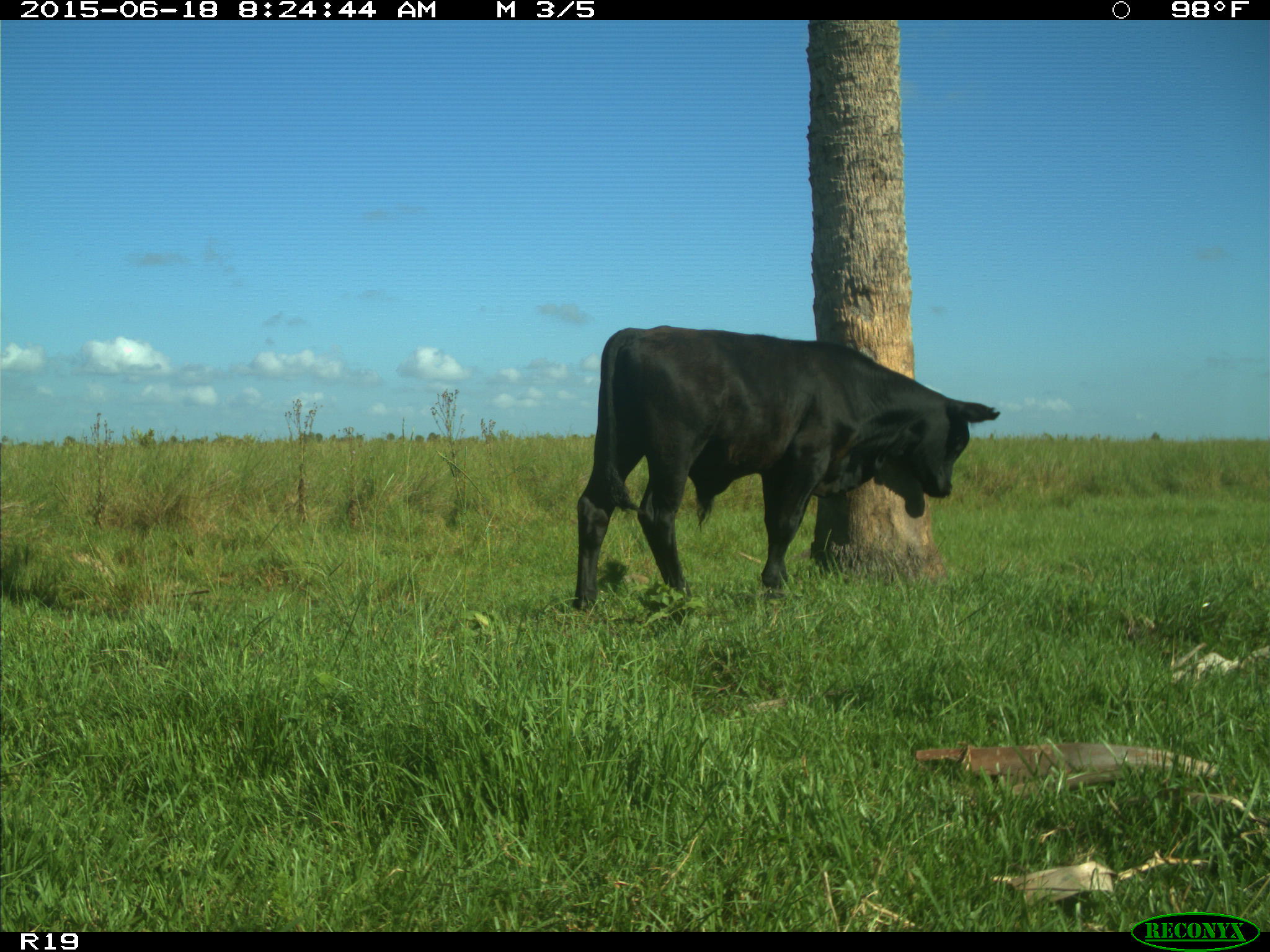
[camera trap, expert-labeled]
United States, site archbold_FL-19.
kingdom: Animalia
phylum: Chordata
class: Mammalia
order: Artiodactyla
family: Bovidae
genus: Bos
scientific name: Bos taurus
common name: domestic cow